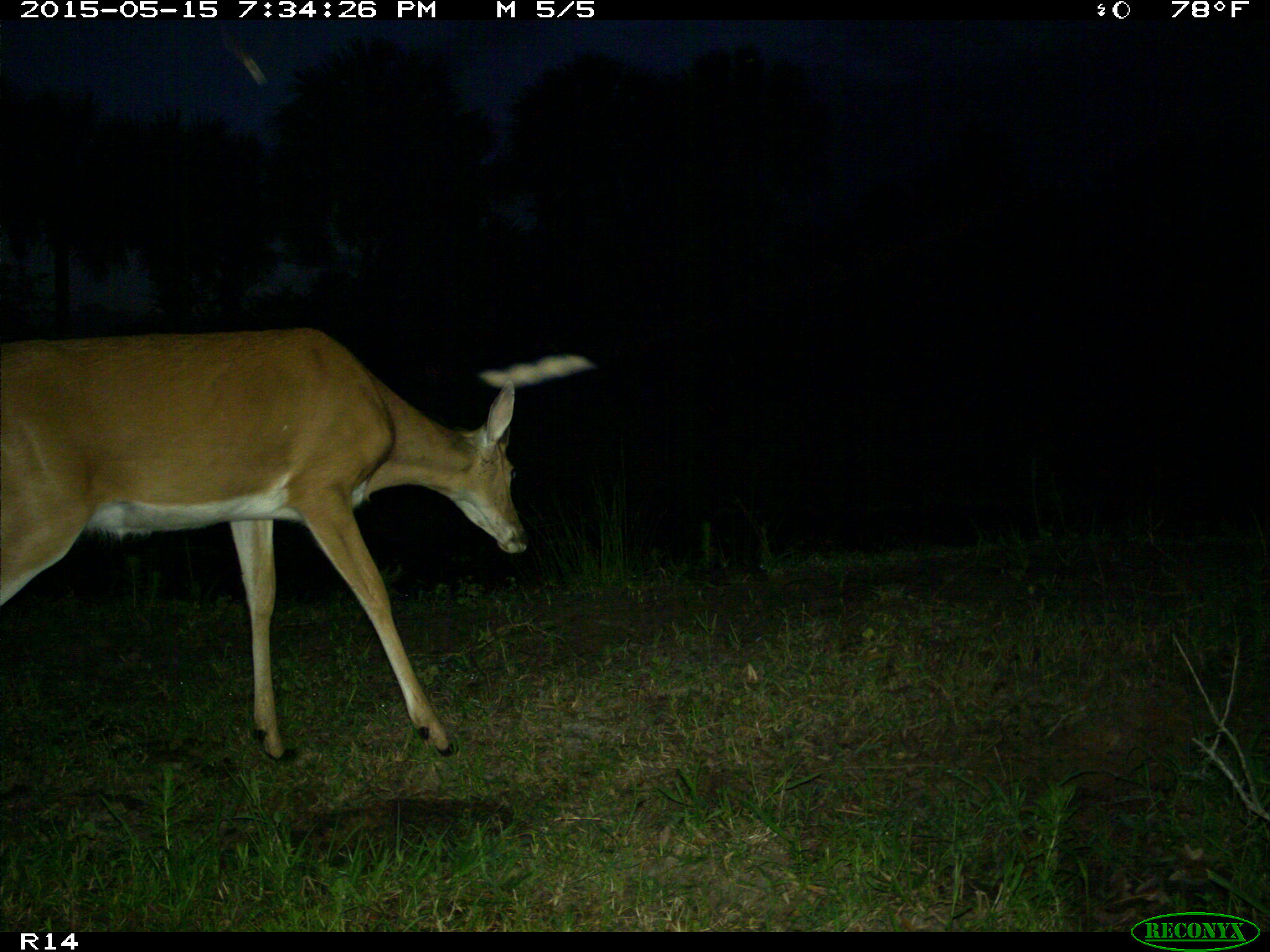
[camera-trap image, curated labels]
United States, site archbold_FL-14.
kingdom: Animalia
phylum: Chordata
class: Mammalia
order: Artiodactyla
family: Cervidae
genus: Odocoileus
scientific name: Odocoileus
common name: deer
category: unidentified deer